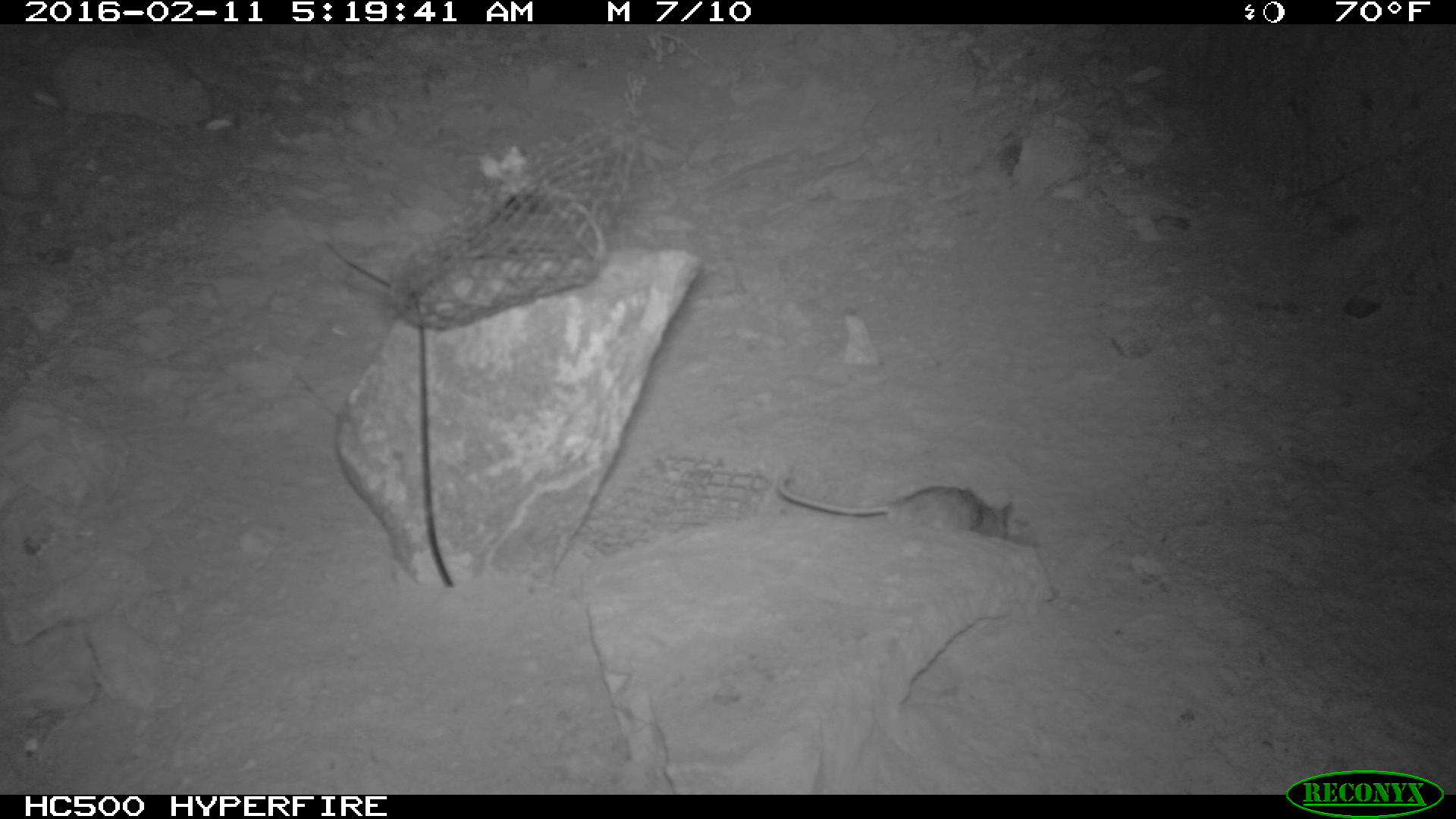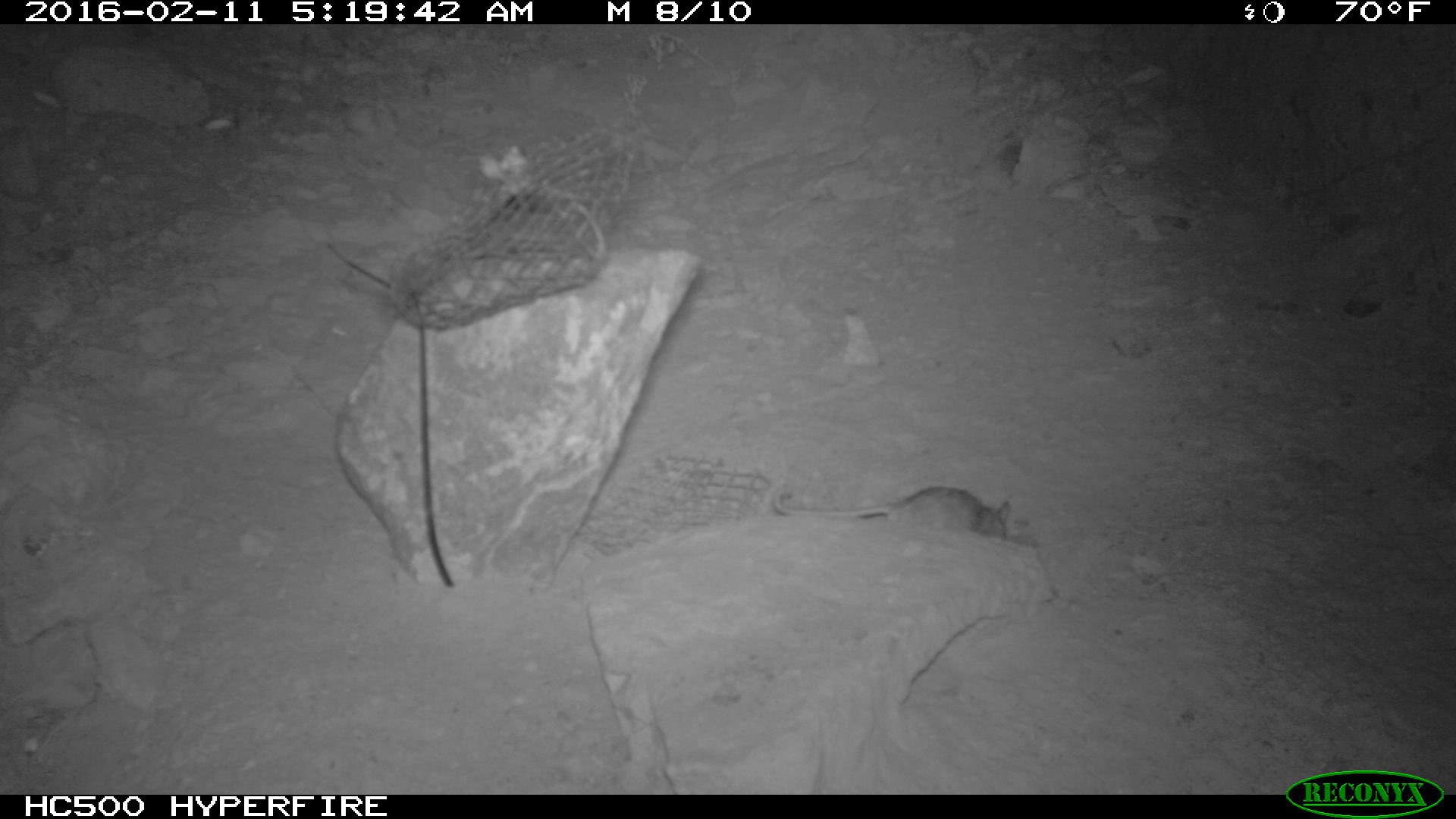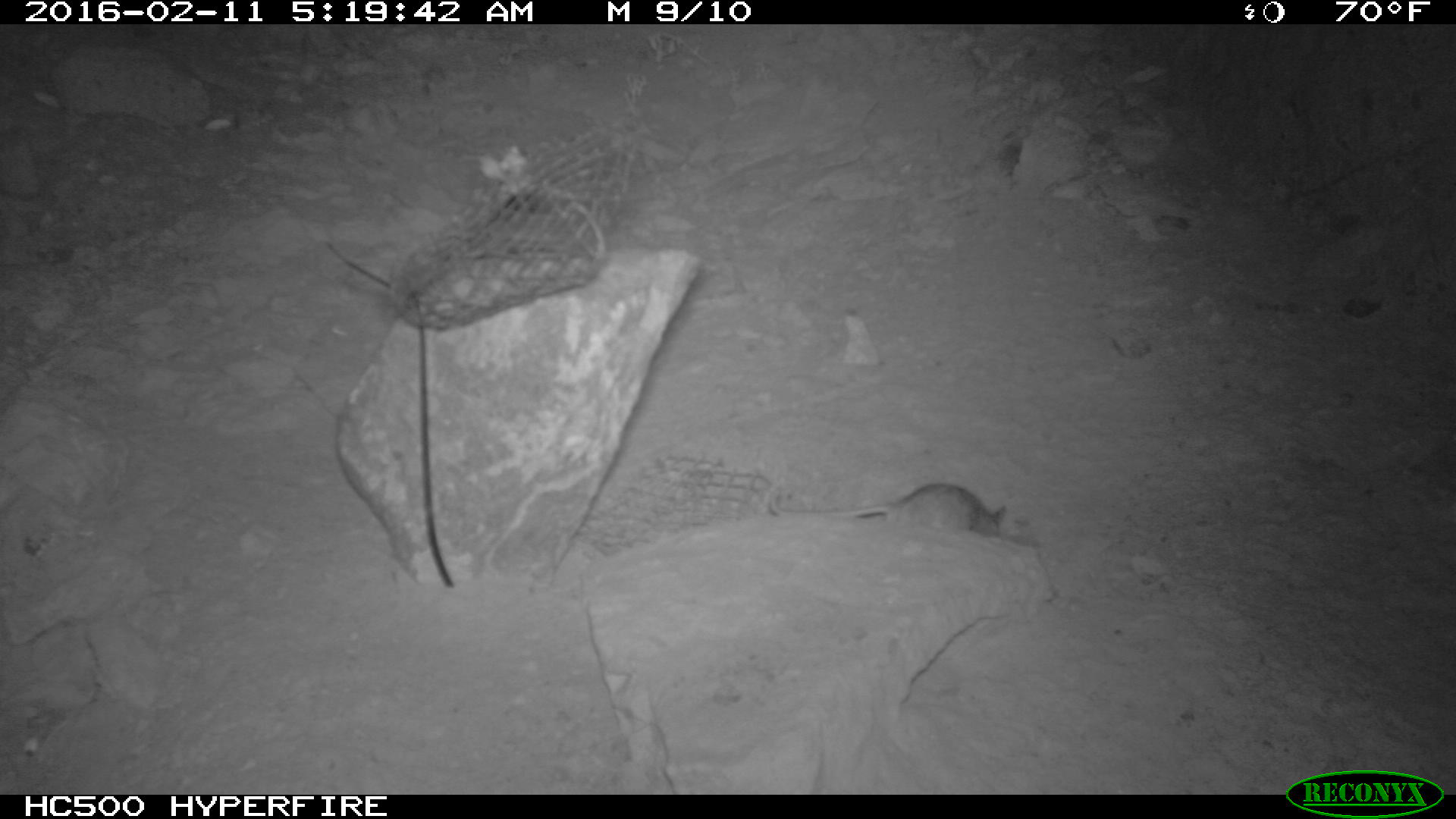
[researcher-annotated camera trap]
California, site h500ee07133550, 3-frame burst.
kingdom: Animalia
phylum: Chordata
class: Mammalia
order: Rodentia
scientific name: Rodentia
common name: rodent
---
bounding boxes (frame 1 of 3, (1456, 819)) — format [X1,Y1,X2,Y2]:
rodent: [776,468,1011,538]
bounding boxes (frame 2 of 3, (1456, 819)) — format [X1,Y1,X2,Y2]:
rodent: [772,486,1010,541]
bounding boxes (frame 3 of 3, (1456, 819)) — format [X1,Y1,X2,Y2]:
rodent: [768,483,1006,539]